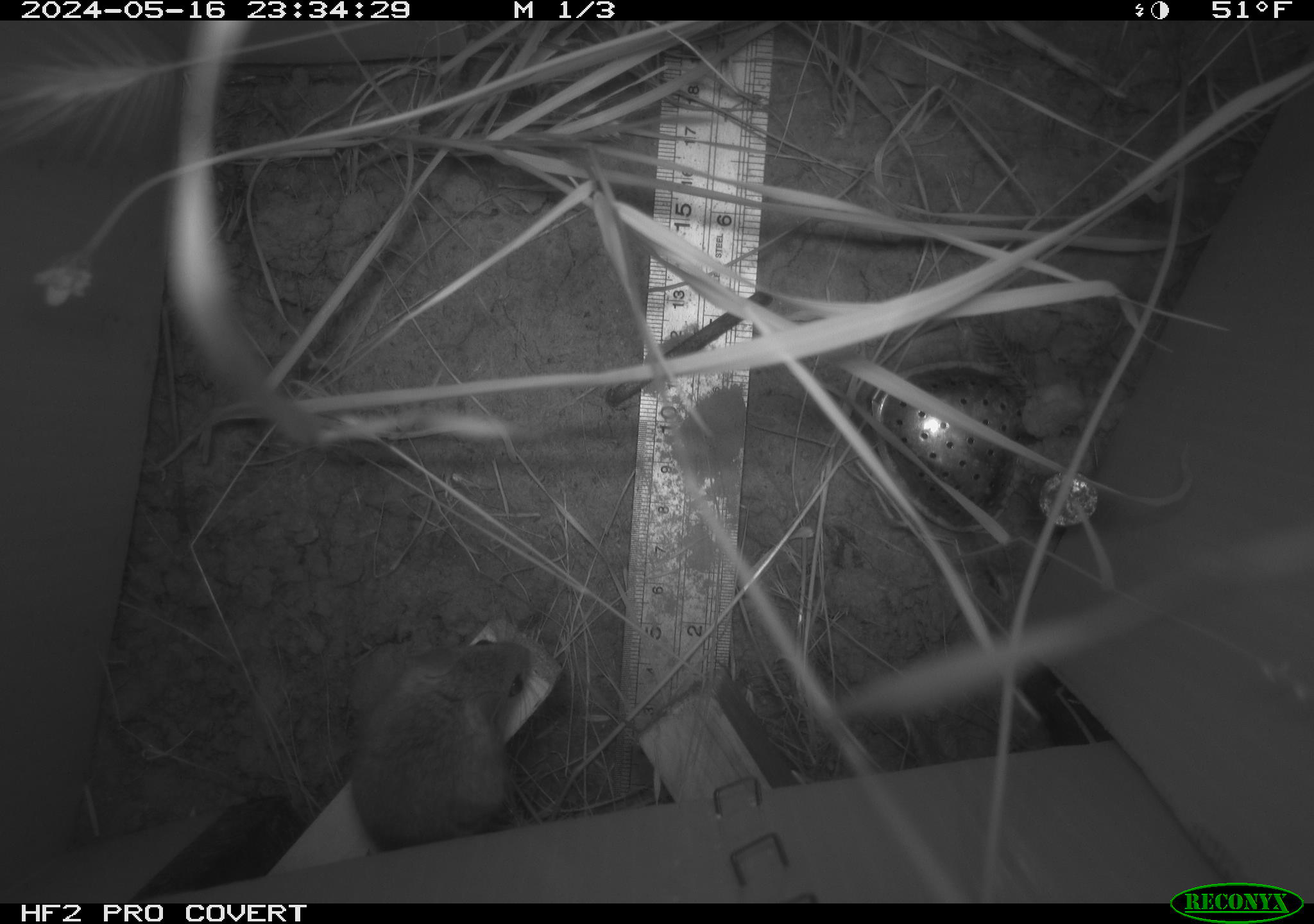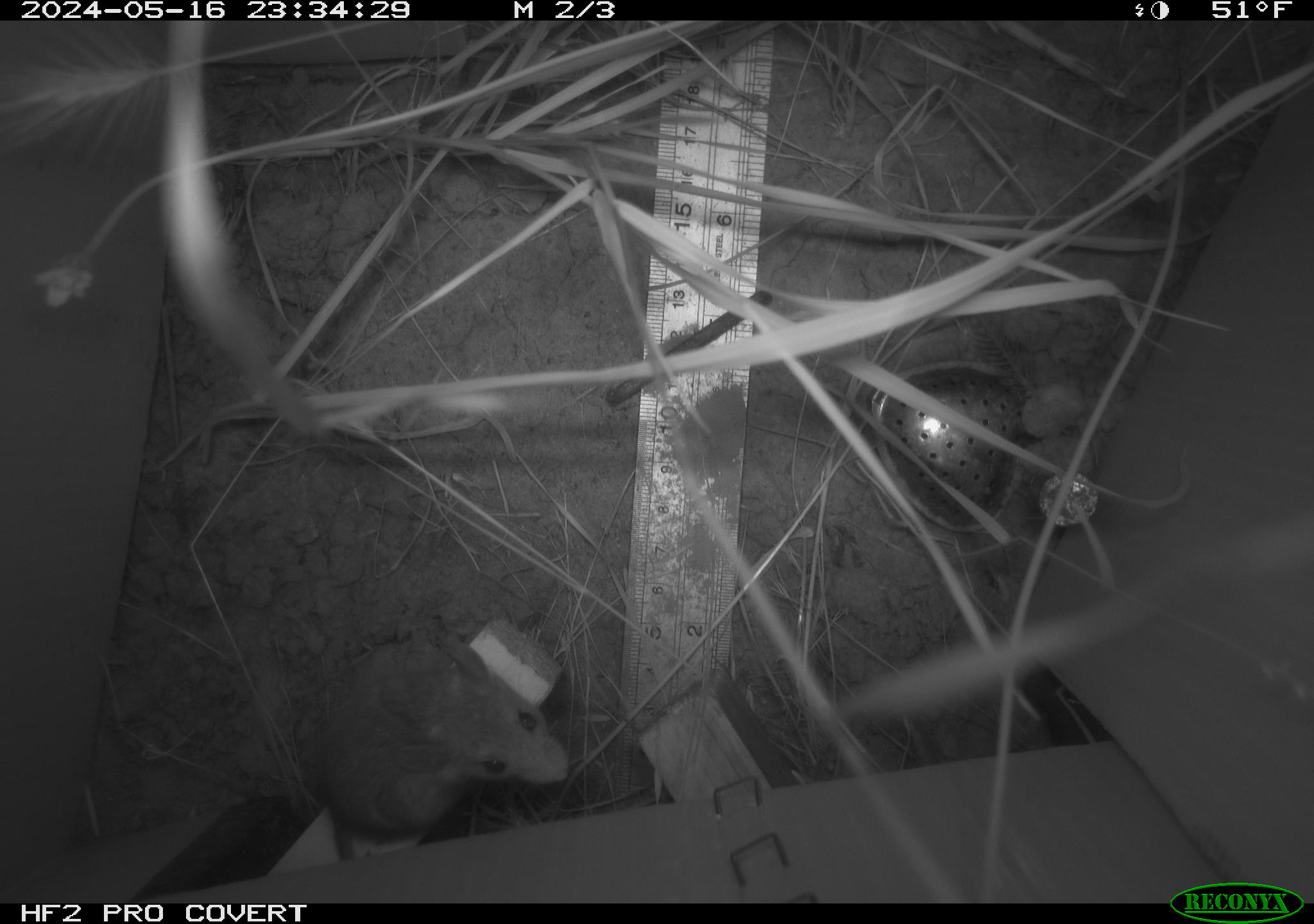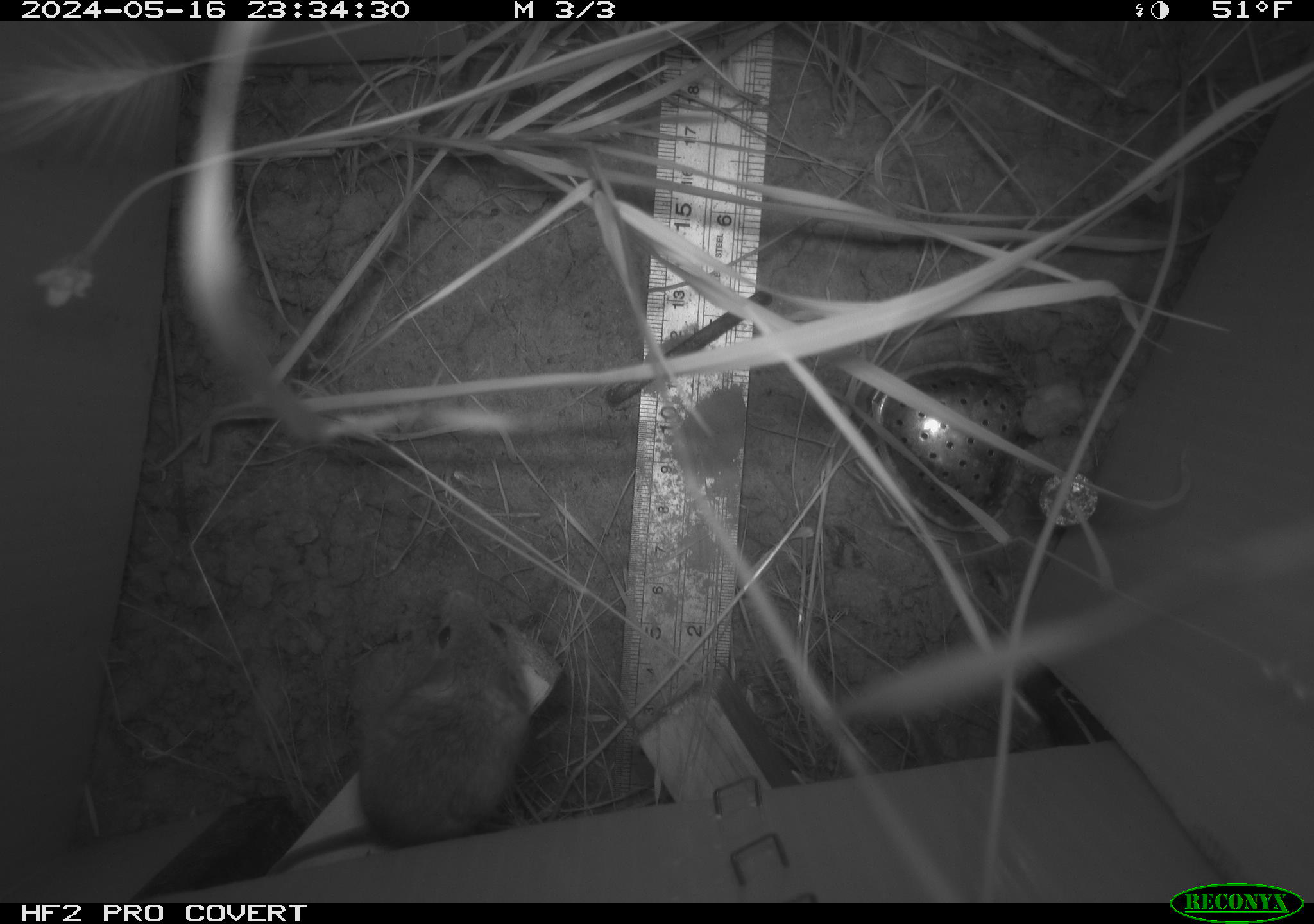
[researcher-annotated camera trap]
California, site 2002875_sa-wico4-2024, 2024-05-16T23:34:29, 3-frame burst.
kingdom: Animalia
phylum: Chordata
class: Mammalia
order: Rodentia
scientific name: Rodentia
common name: mouse species